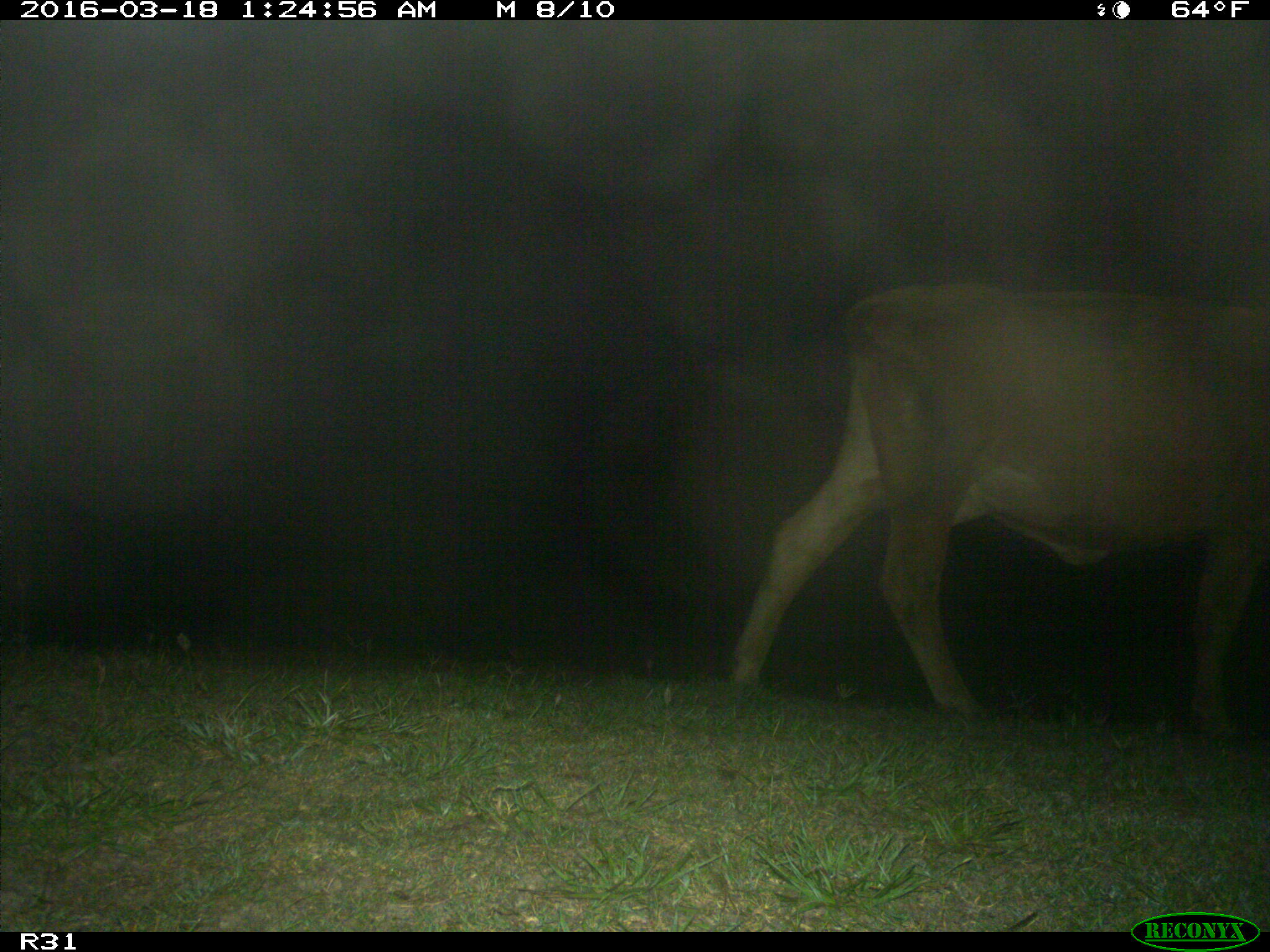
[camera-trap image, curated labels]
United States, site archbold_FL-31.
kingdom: Animalia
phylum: Chordata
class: Mammalia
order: Artiodactyla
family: Bovidae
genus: Bos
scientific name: Bos taurus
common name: domestic cow